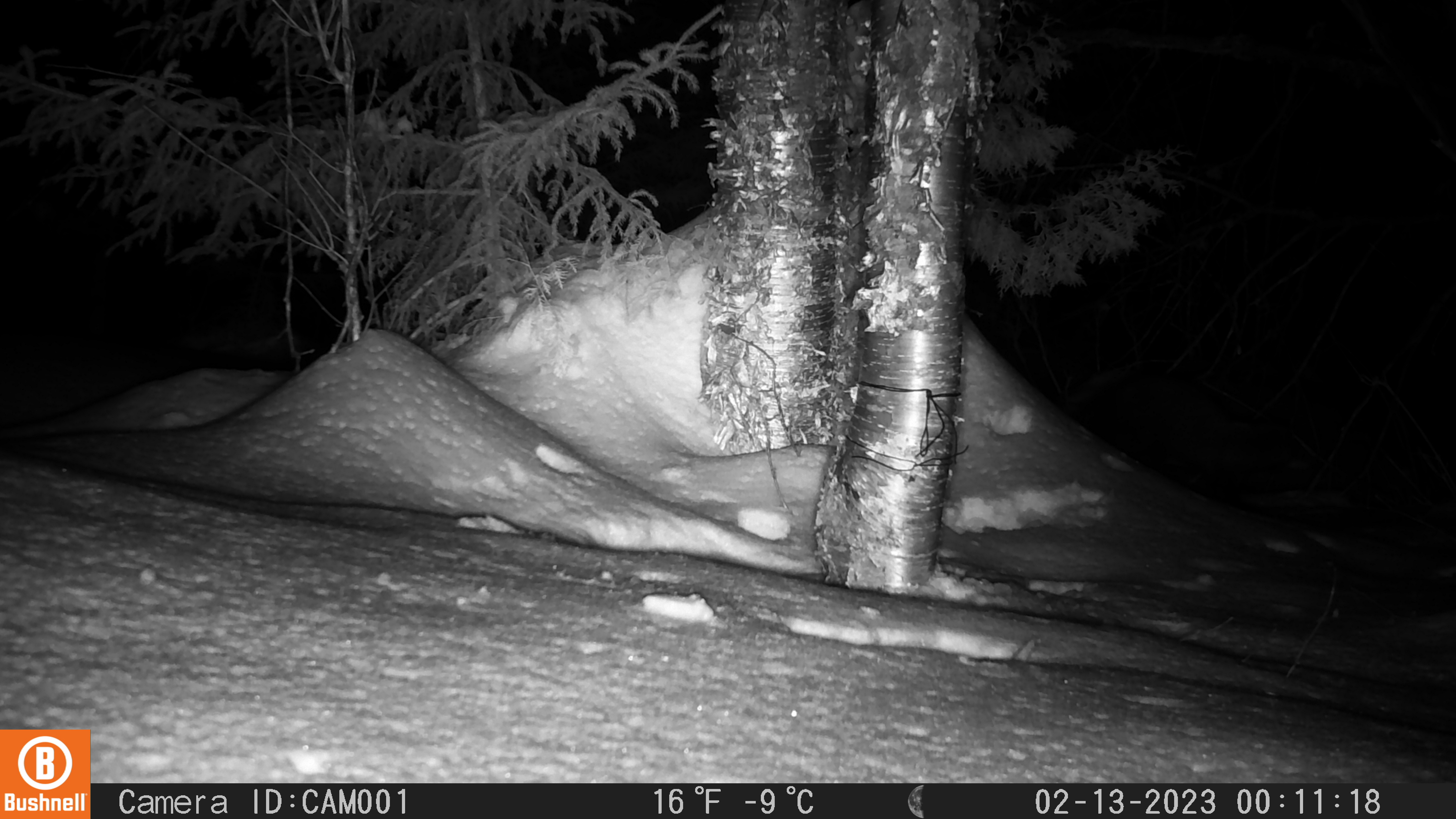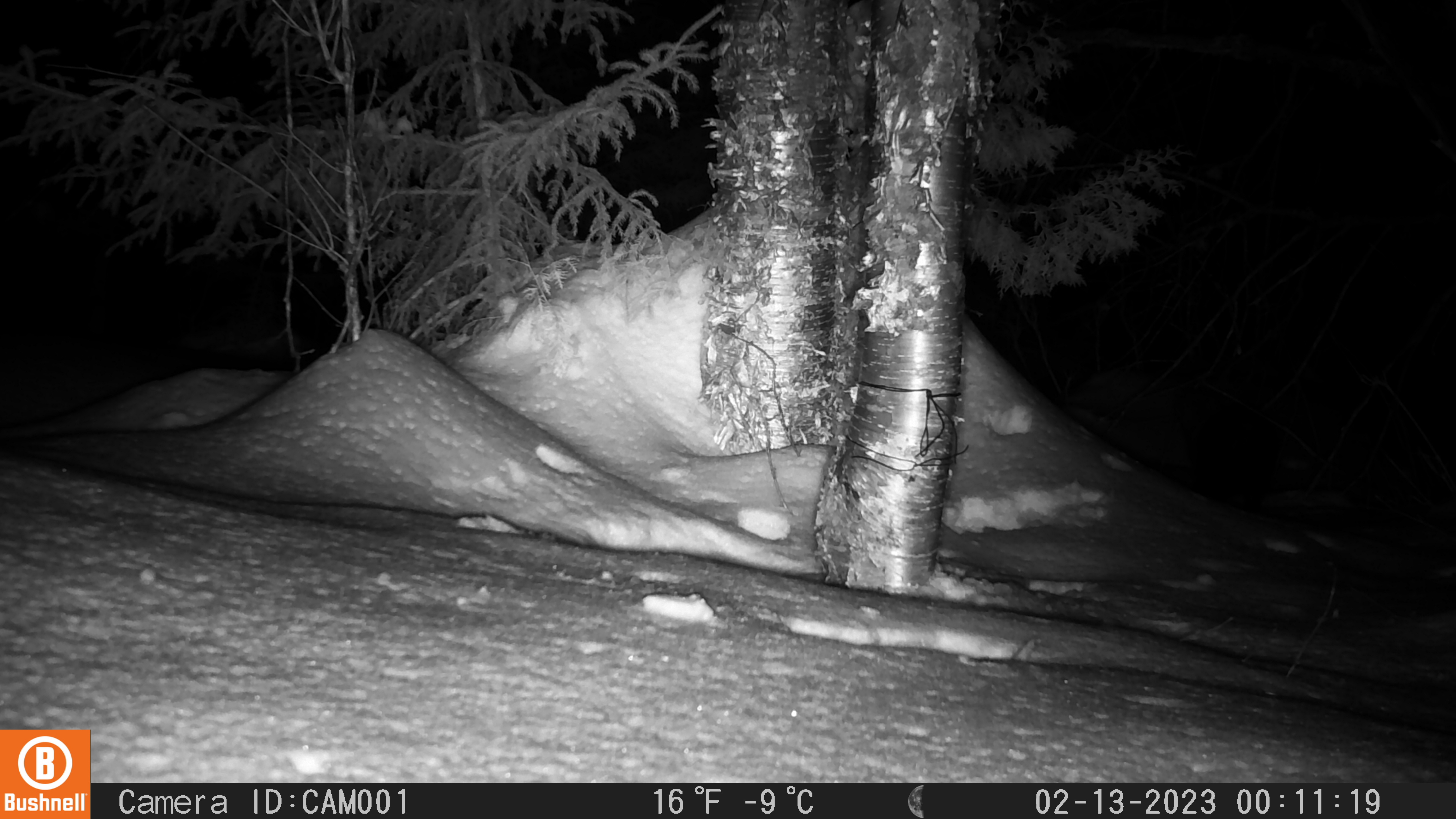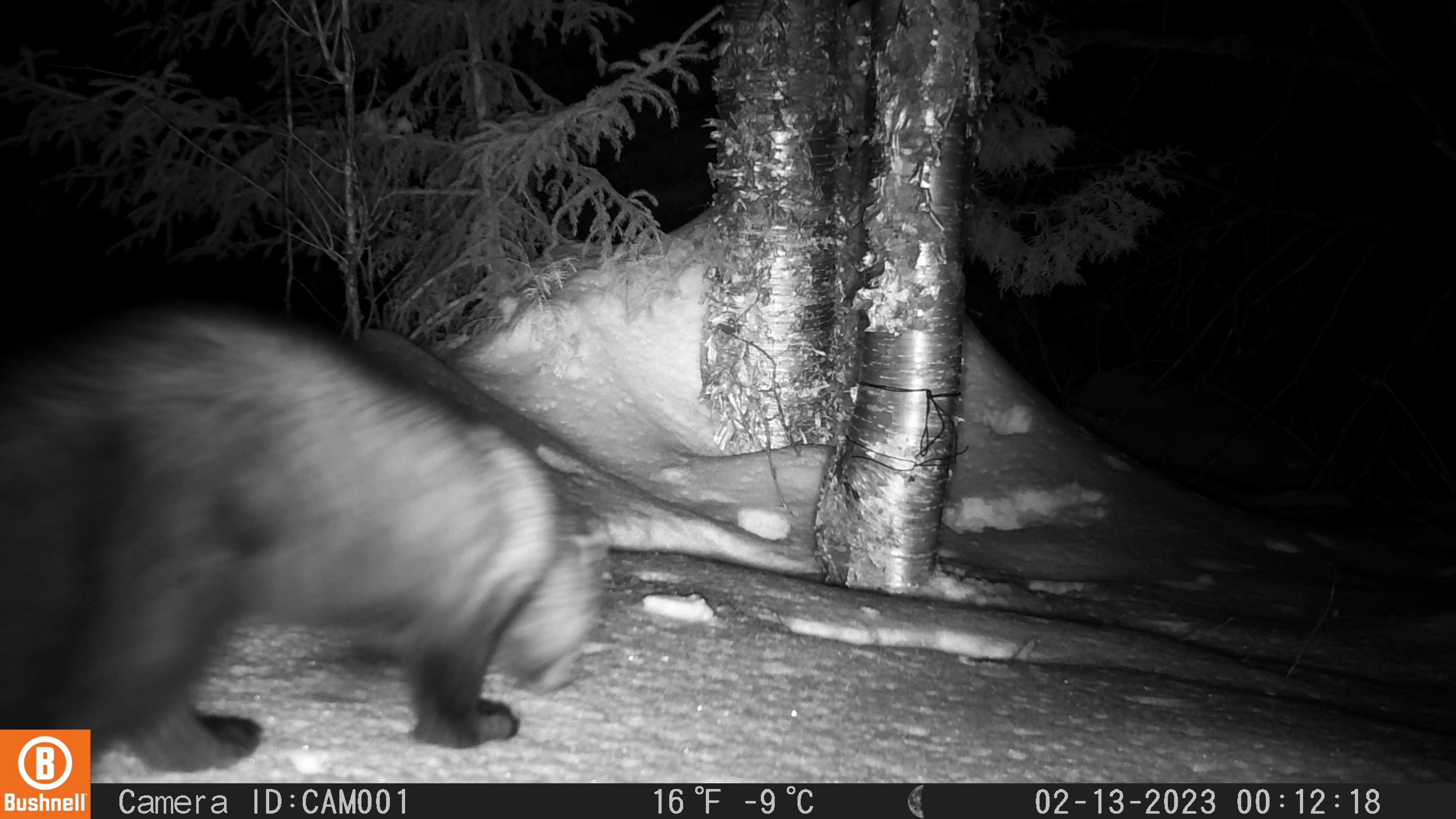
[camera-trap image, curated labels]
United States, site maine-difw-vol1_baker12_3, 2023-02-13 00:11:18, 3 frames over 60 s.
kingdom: Animalia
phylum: Chordata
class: Mammalia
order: Carnivora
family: Mustelidae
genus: Pekania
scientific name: Pekania pennanti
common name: fisher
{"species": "fisher (Pekania pennanti)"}